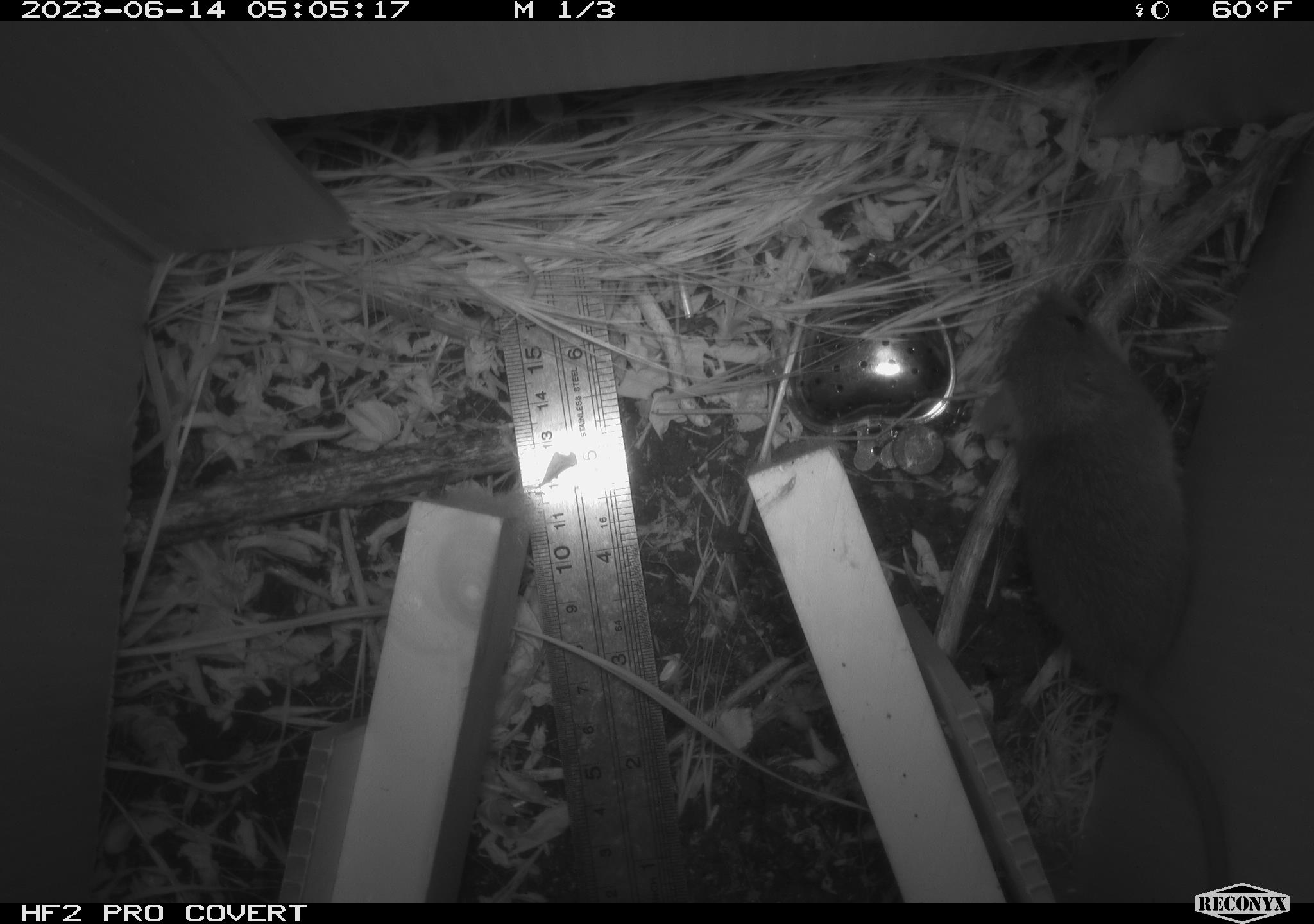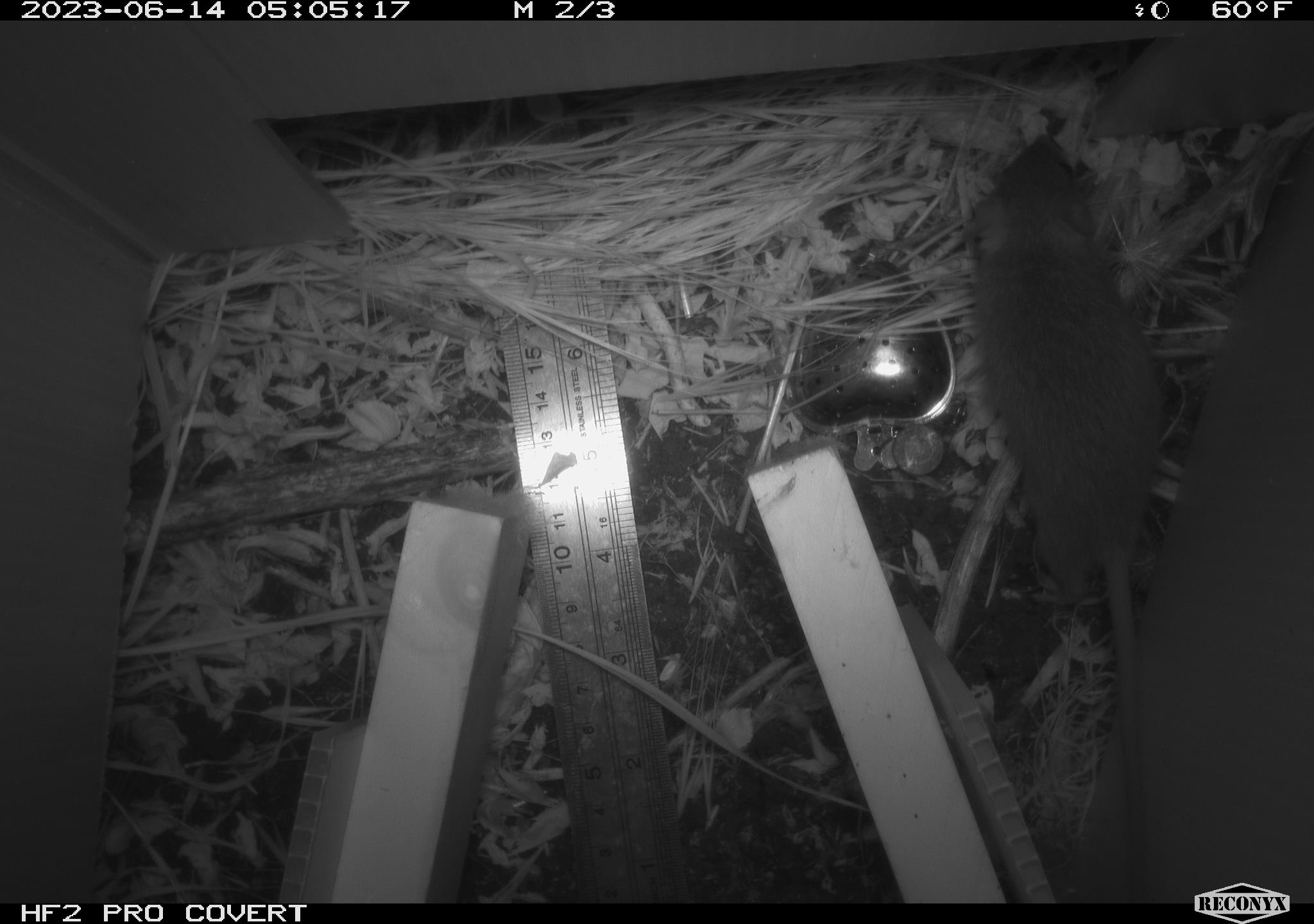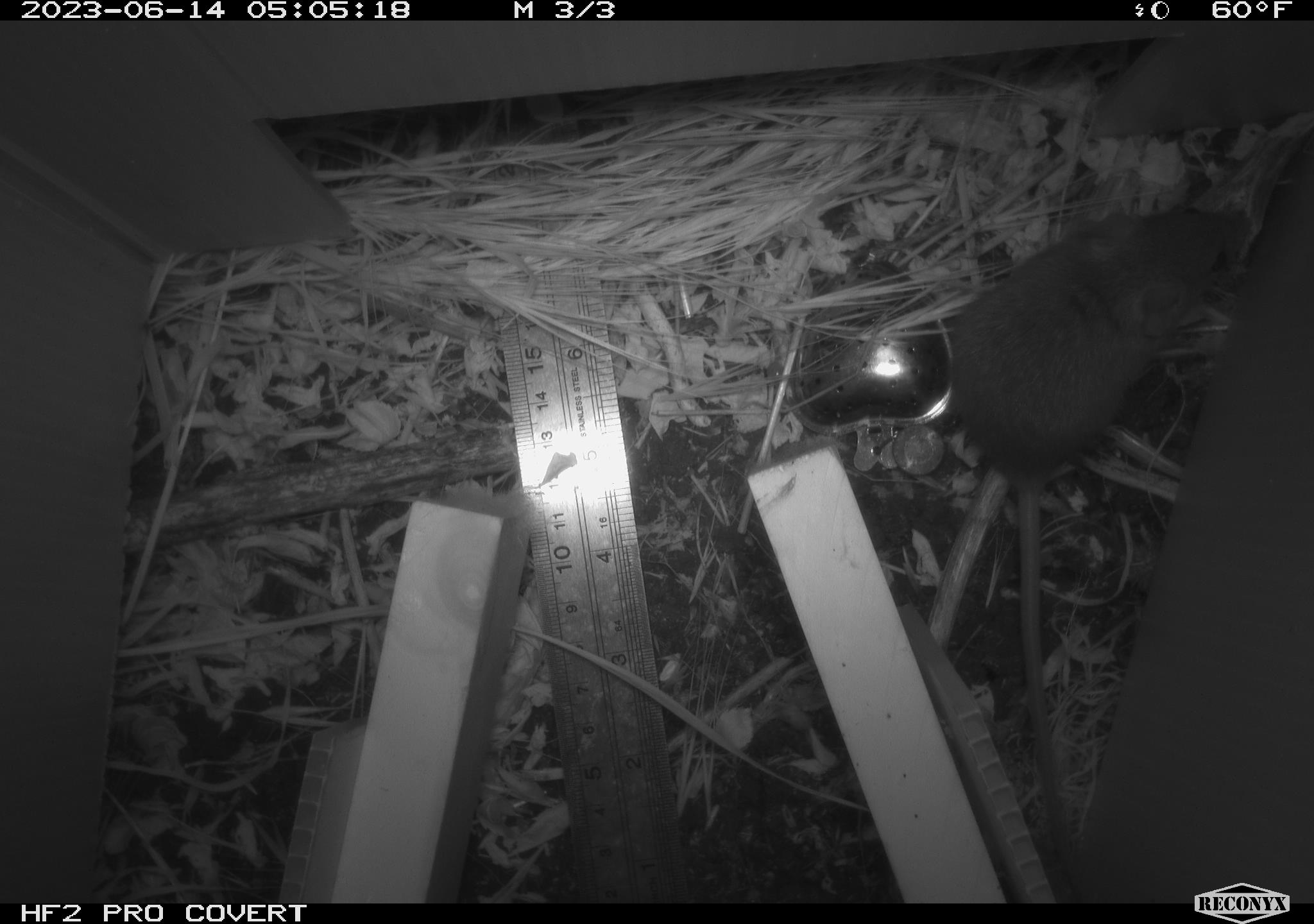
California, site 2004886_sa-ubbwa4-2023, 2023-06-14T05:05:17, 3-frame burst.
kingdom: Animalia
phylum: Chordata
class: Mammalia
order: Rodentia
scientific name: Rodentia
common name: mouse species